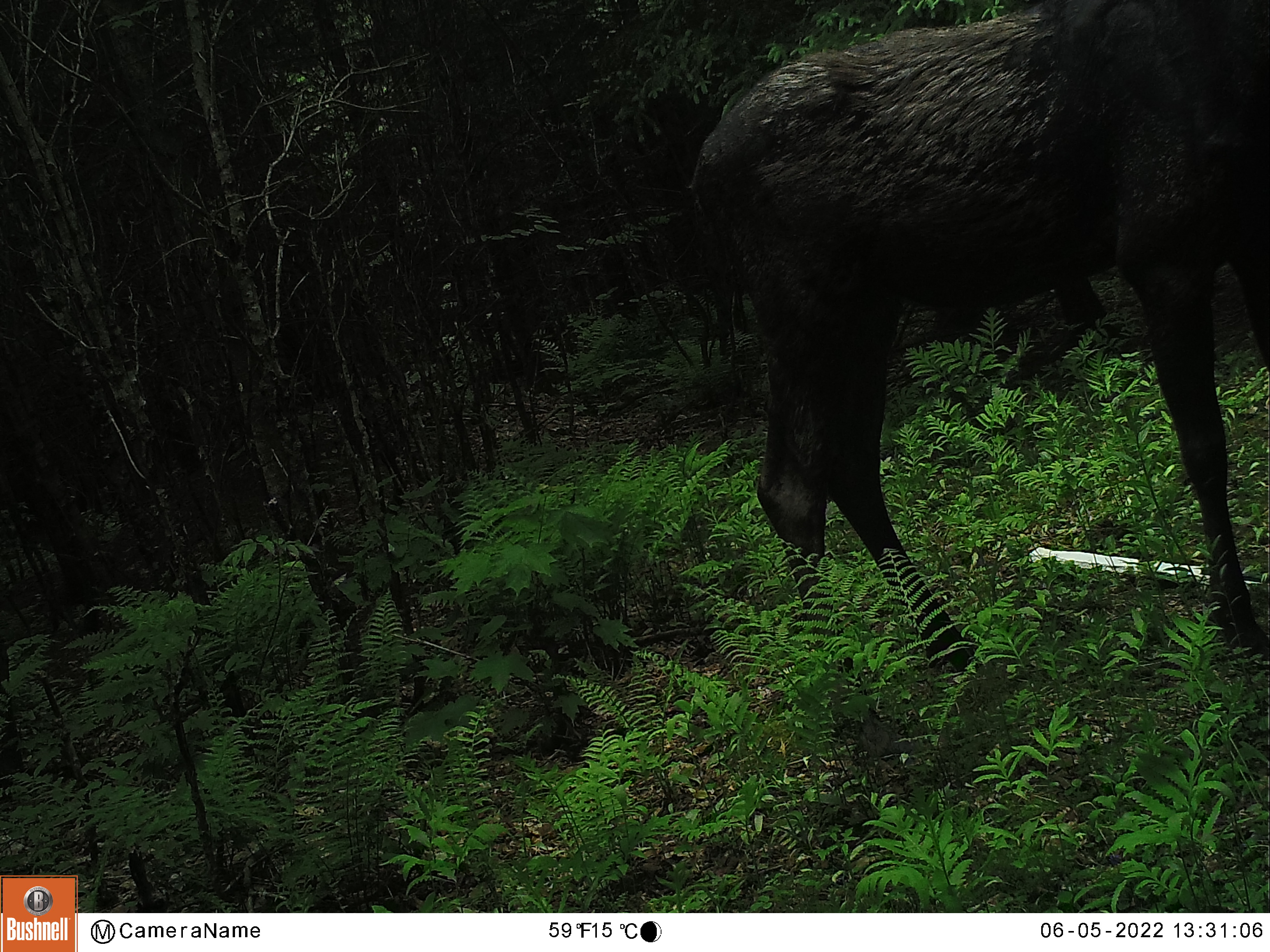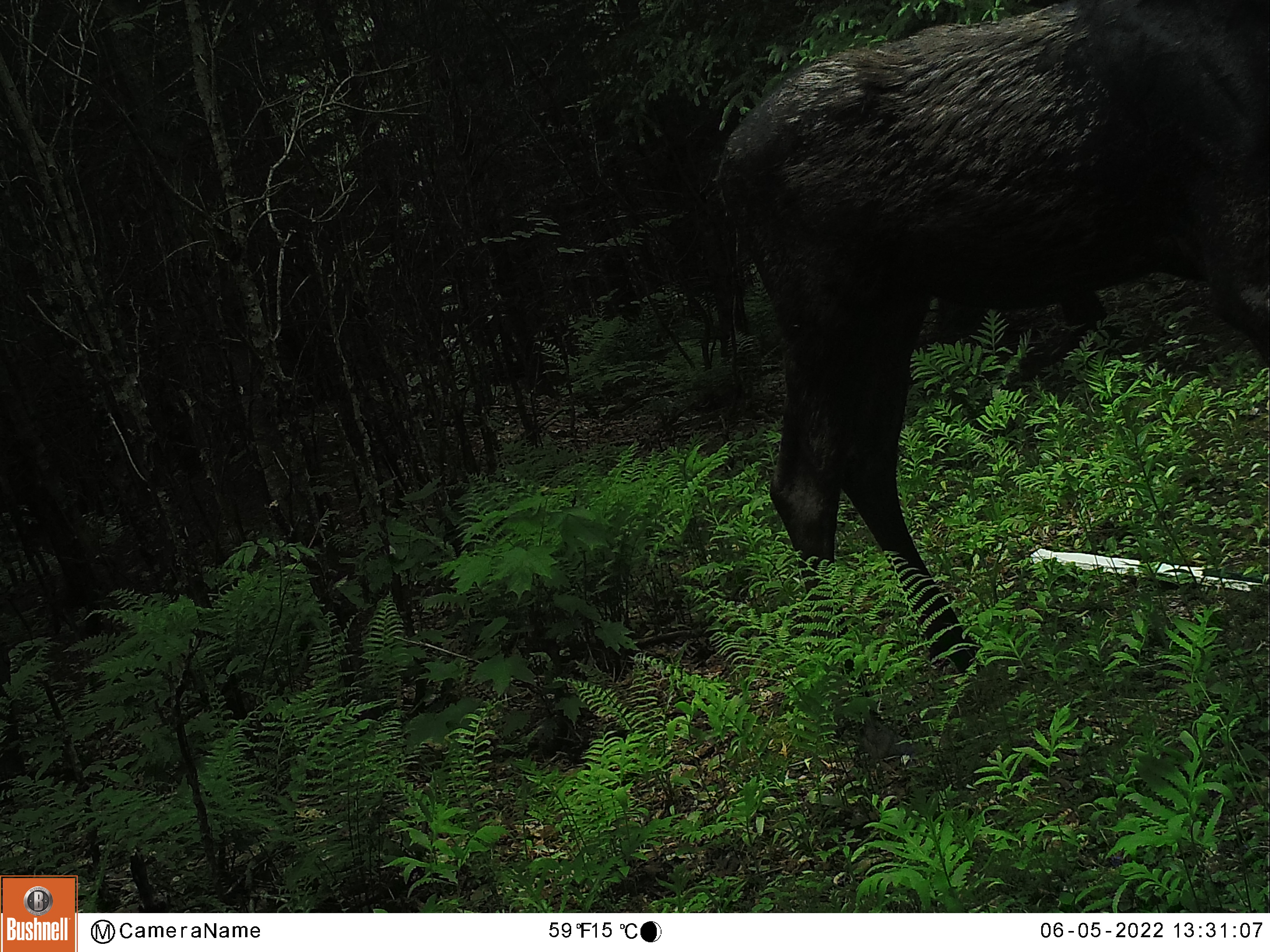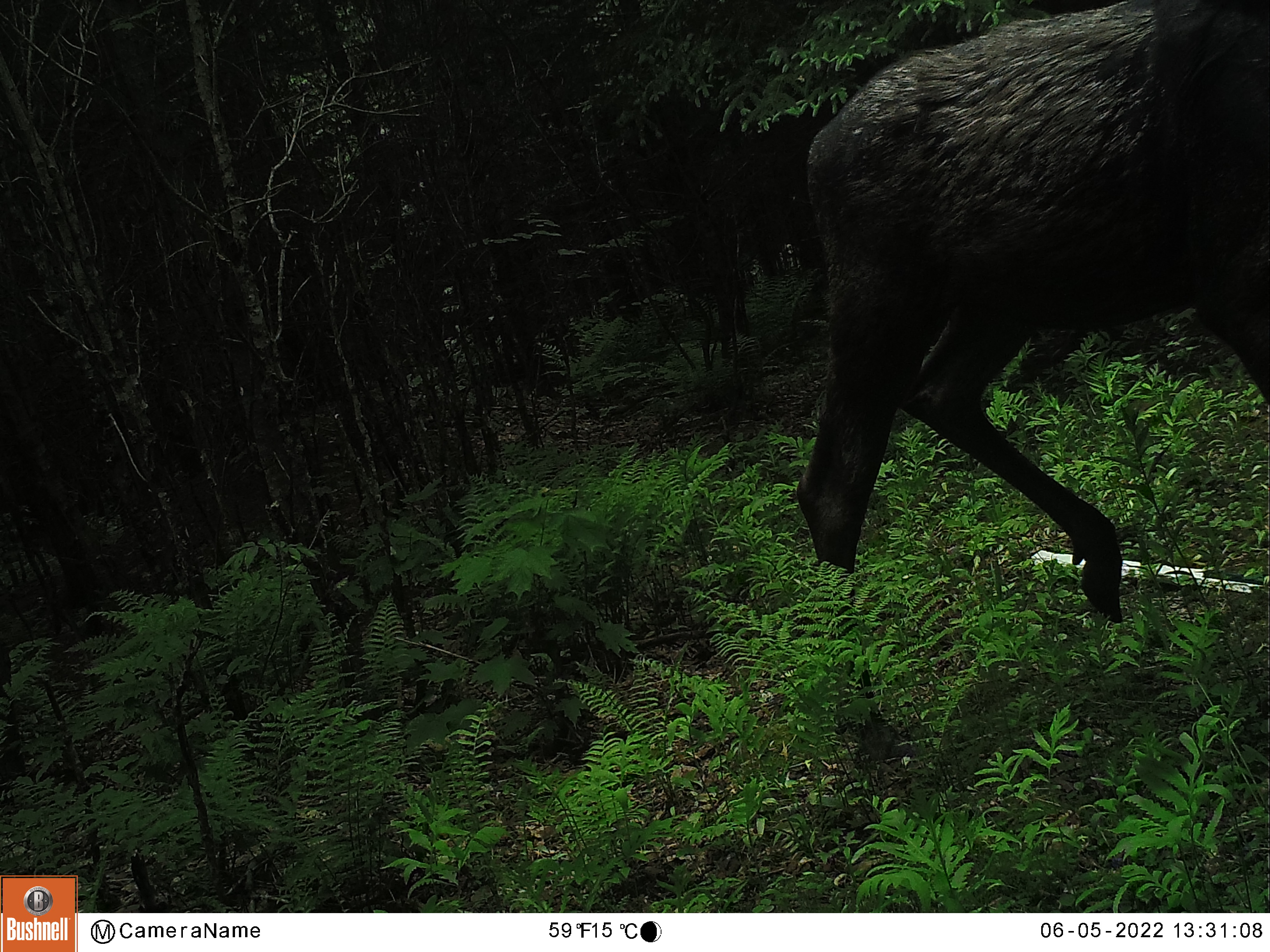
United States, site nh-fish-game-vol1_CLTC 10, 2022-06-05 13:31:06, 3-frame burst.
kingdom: Animalia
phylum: Chordata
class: Mammalia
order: Artiodactyla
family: Cervidae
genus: Alces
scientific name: Alces alces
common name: moose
Moose (Alces alces).